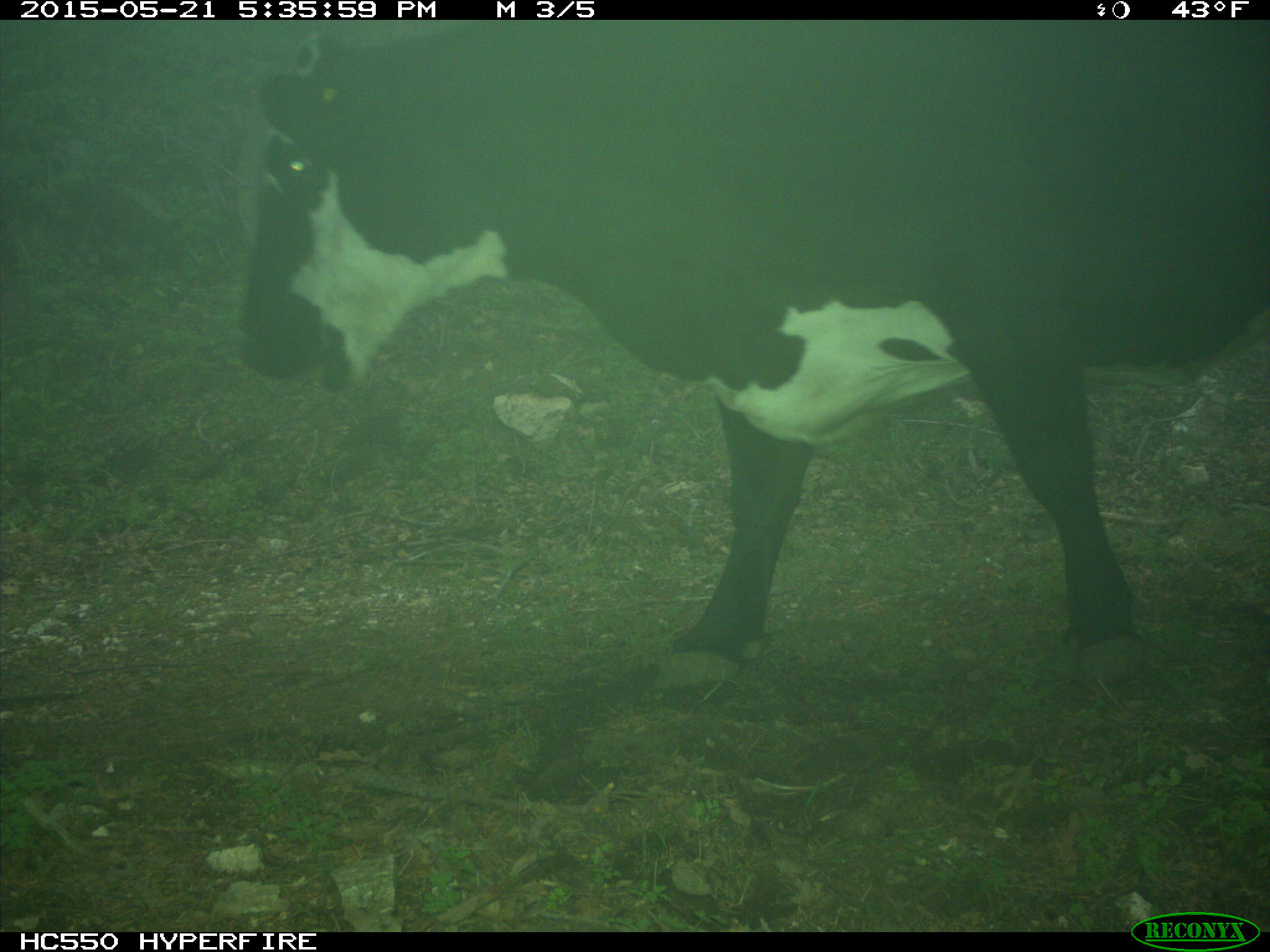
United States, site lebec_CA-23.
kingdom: Animalia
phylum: Chordata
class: Mammalia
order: Artiodactyla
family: Bovidae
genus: Bos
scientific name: Bos taurus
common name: domestic cow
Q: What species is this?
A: Bos taurus (domestic cow).